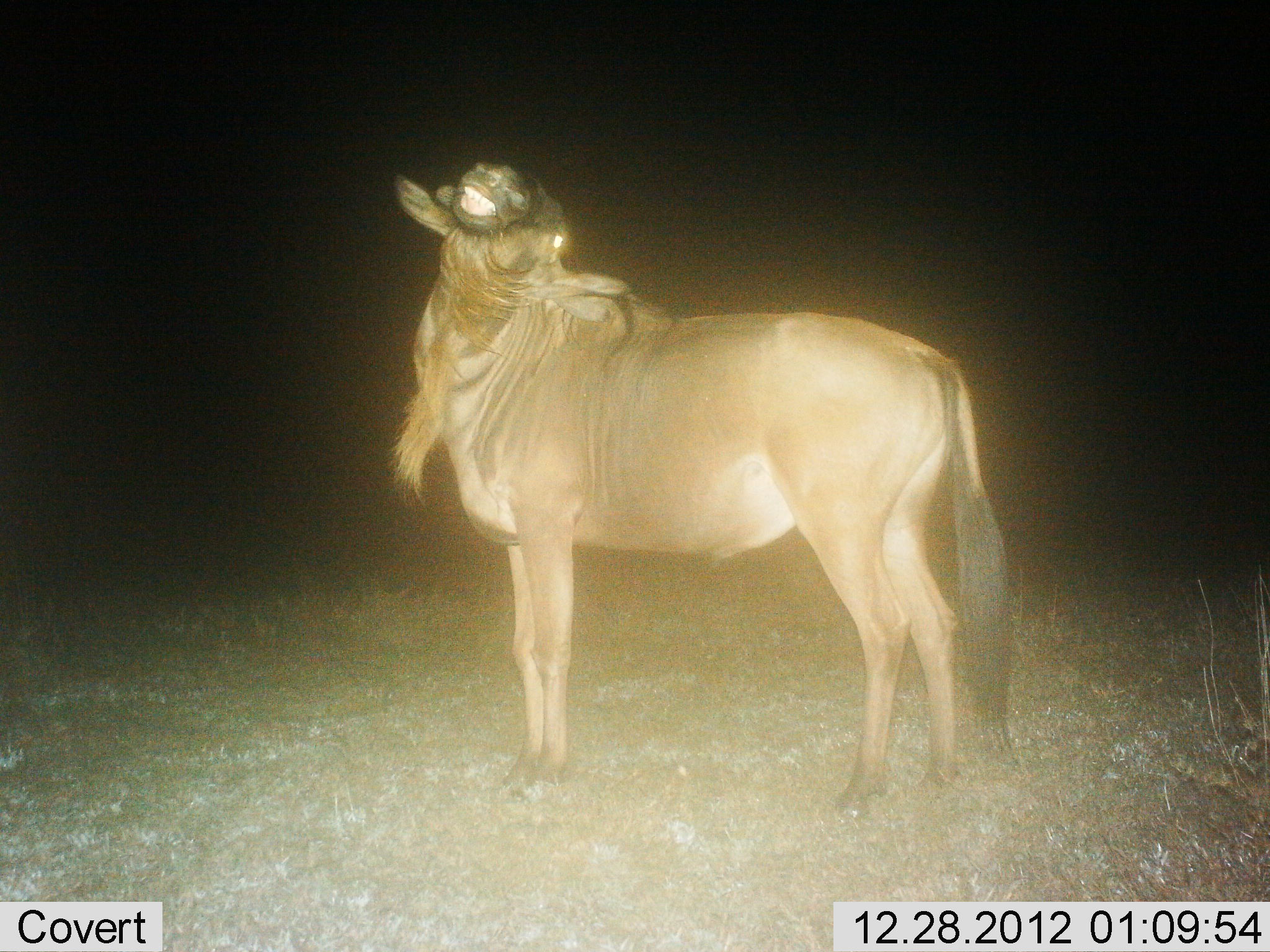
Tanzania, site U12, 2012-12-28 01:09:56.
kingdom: Animalia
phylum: Chordata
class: Mammalia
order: Artiodactyla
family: Bovidae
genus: Connochaetes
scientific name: Connochaetes taurinus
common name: blue wildebeest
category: wildebeest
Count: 1.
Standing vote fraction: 100%.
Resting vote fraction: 0%.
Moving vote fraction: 0%.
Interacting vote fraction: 0%.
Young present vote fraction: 0%.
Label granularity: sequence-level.